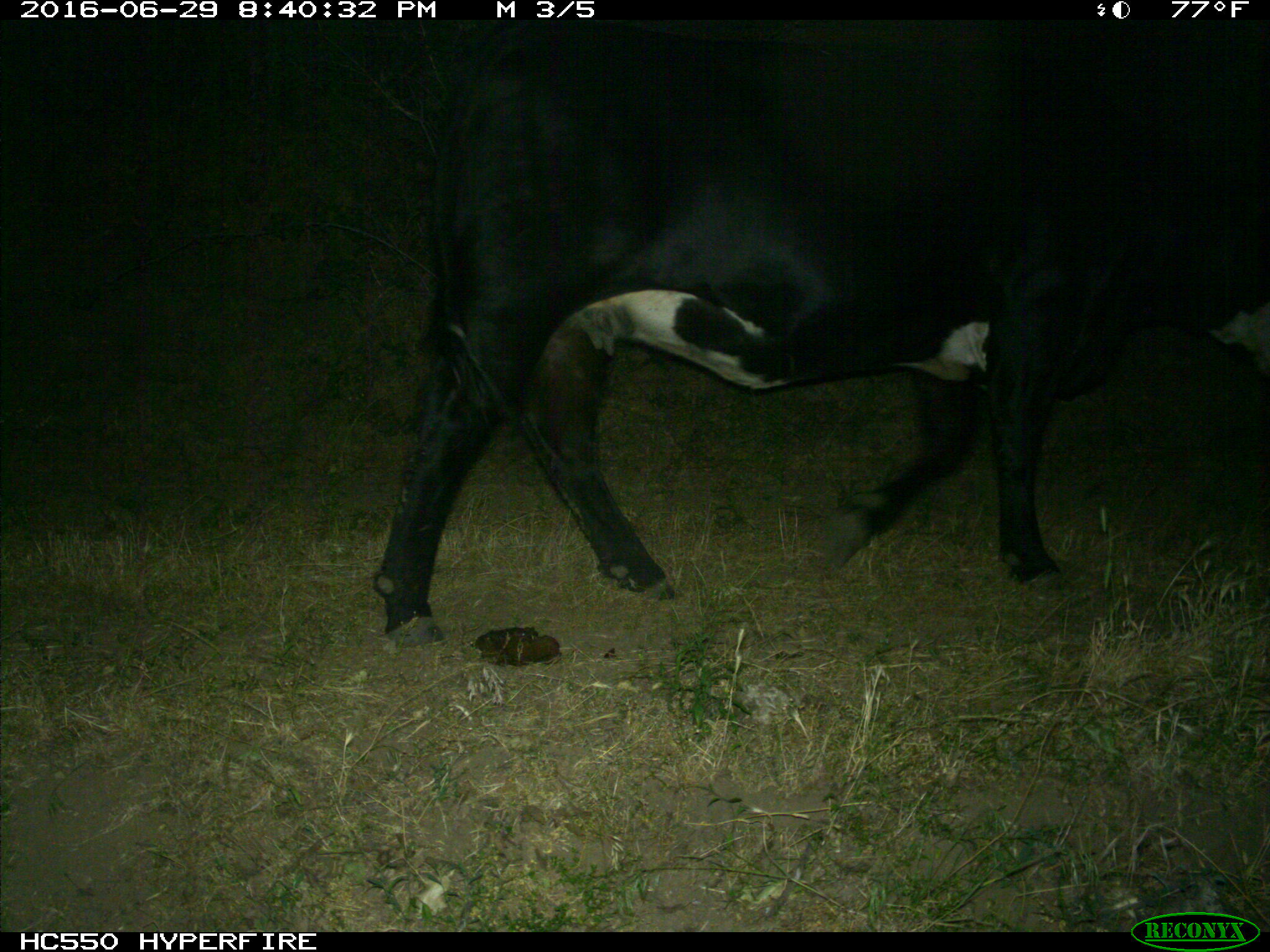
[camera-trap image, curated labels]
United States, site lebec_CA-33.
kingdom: Animalia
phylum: Chordata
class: Mammalia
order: Artiodactyla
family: Bovidae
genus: Bos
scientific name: Bos taurus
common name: domestic cow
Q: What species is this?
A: Bos taurus (domestic cow).